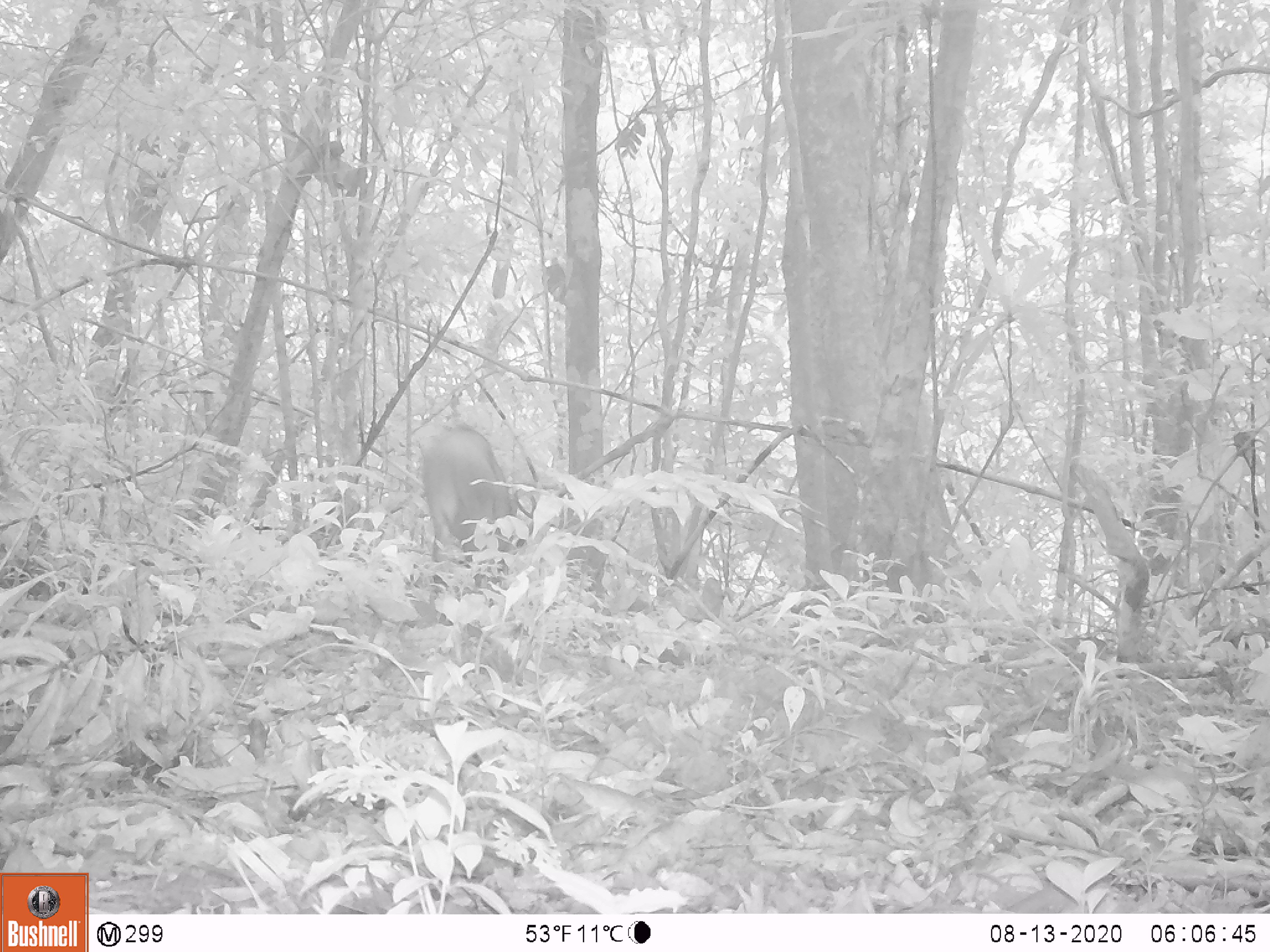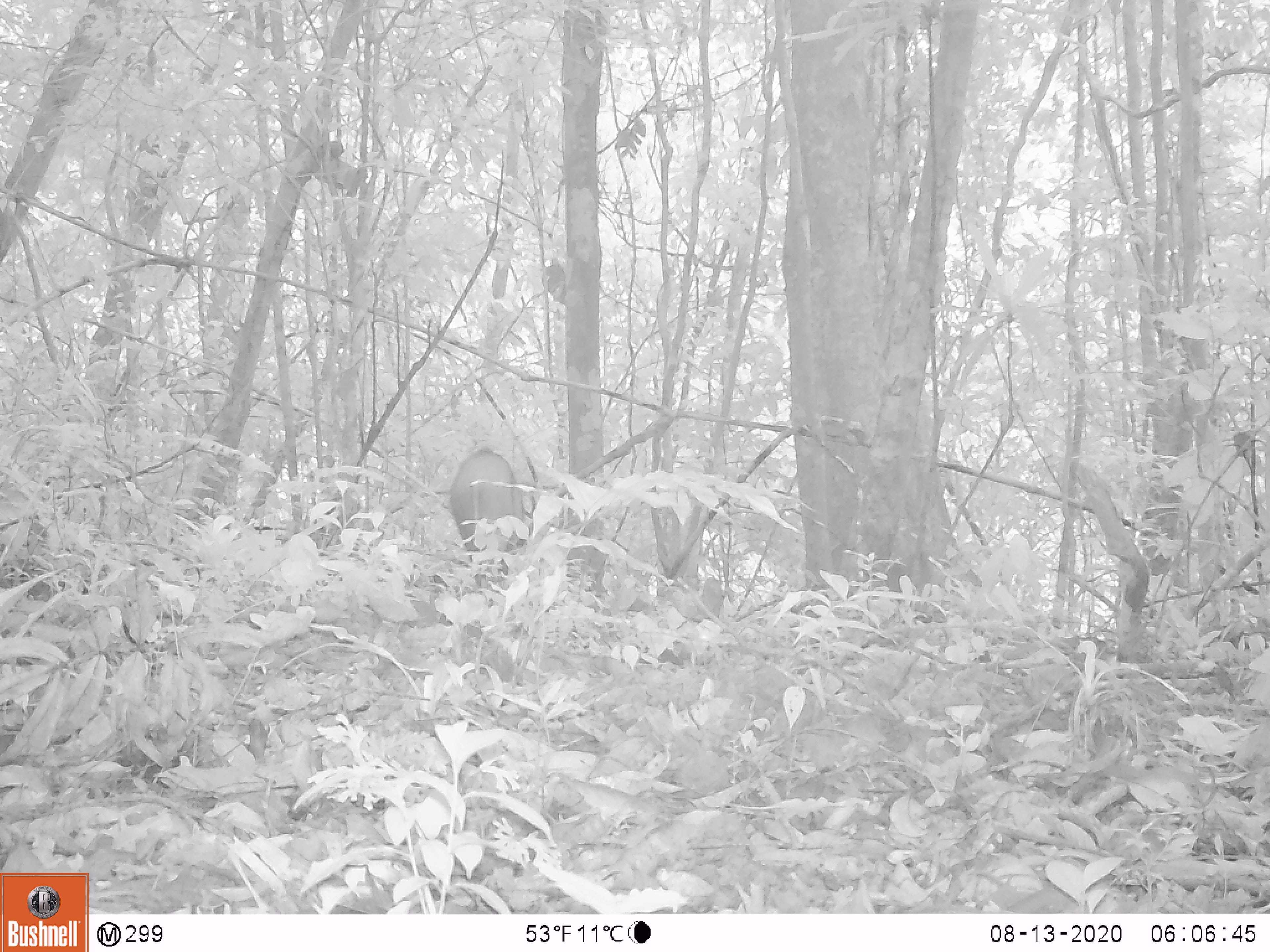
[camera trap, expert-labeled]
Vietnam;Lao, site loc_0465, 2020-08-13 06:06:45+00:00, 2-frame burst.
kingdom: Animalia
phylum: Chordata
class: Mammalia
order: Artiodactyla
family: Suidae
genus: Sus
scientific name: Sus scrofa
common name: eurasian wild pig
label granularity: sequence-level